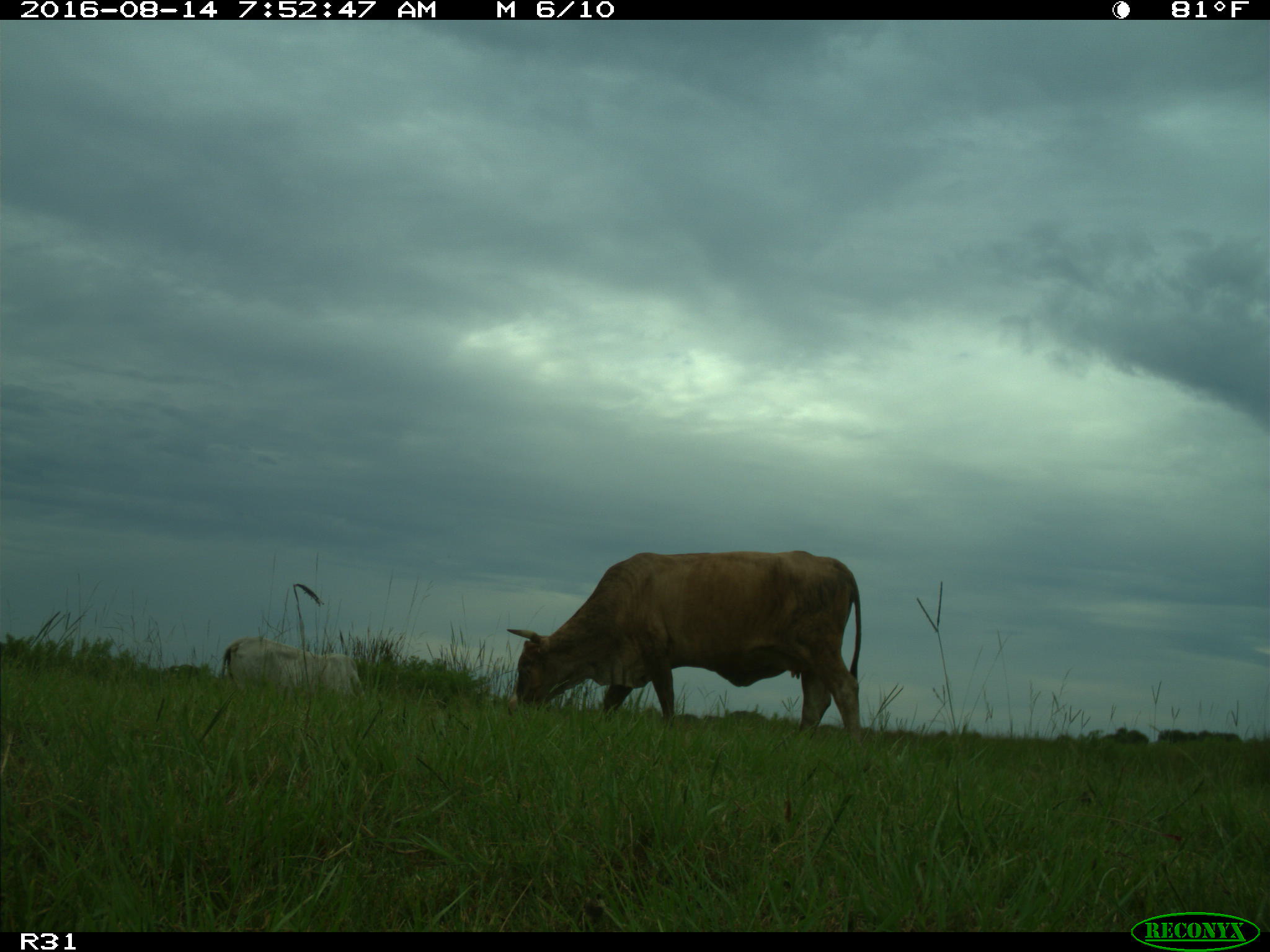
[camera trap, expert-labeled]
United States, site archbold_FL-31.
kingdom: Animalia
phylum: Chordata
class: Mammalia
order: Artiodactyla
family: Bovidae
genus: Bos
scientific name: Bos taurus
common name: domestic cow